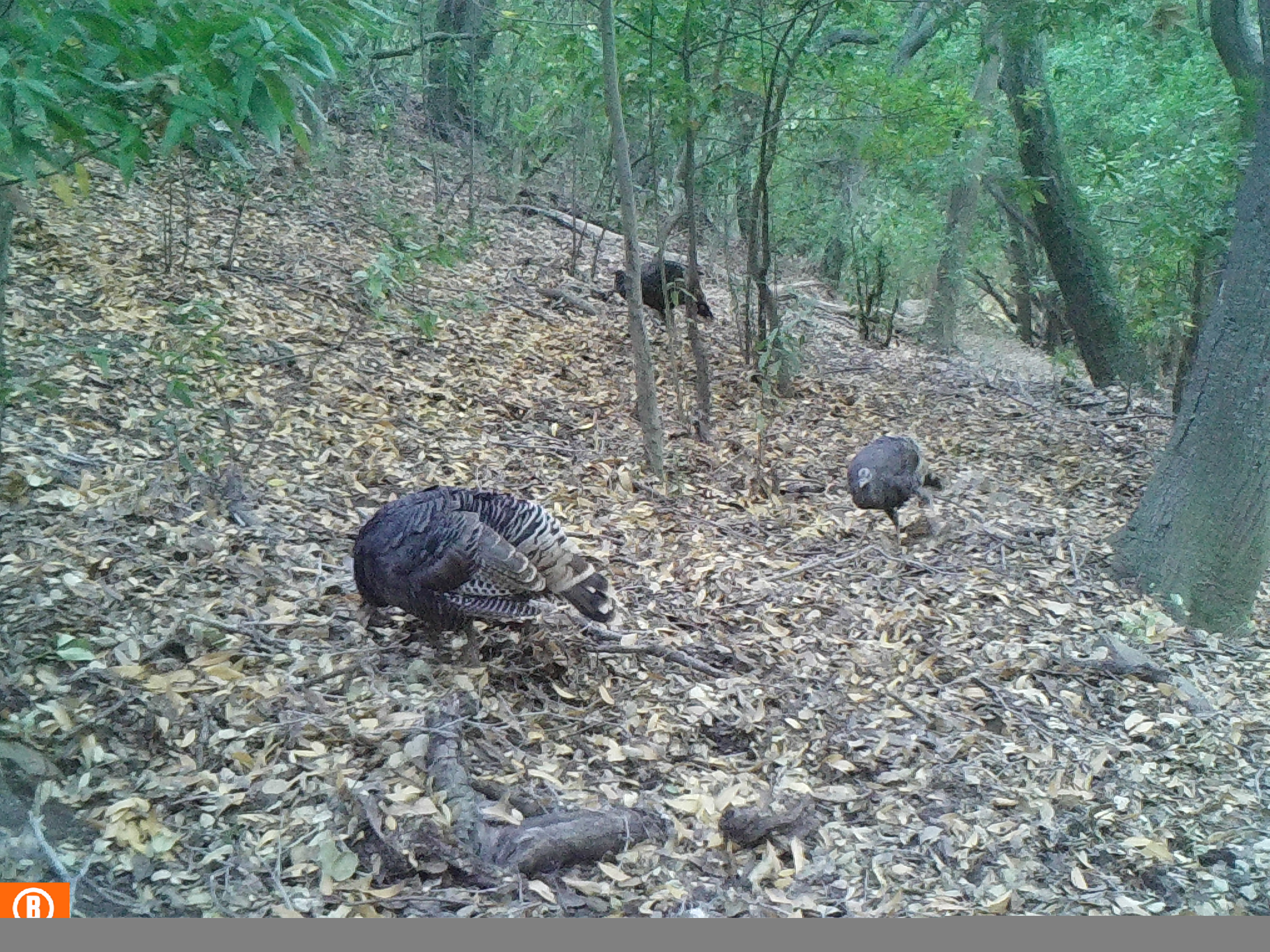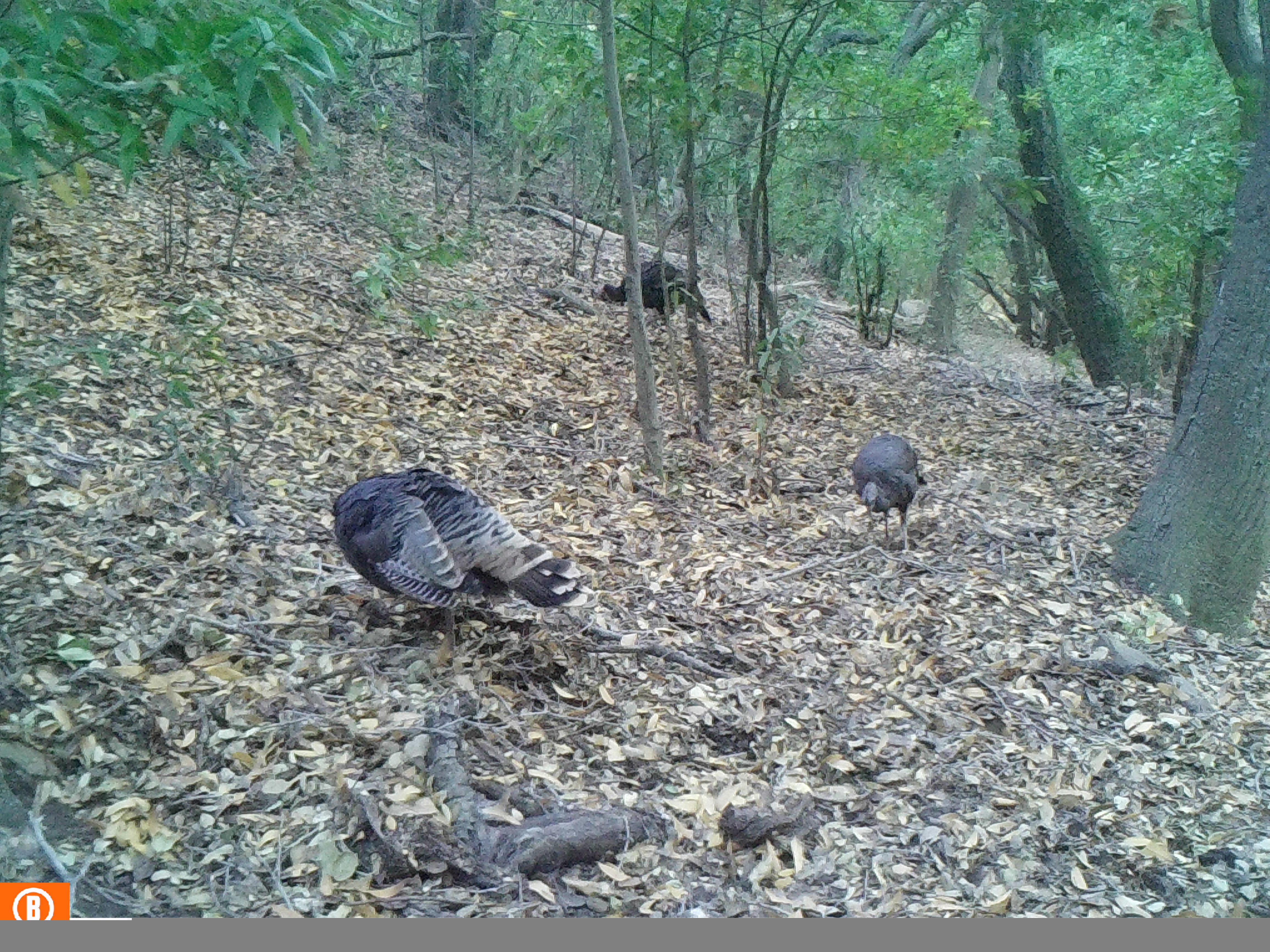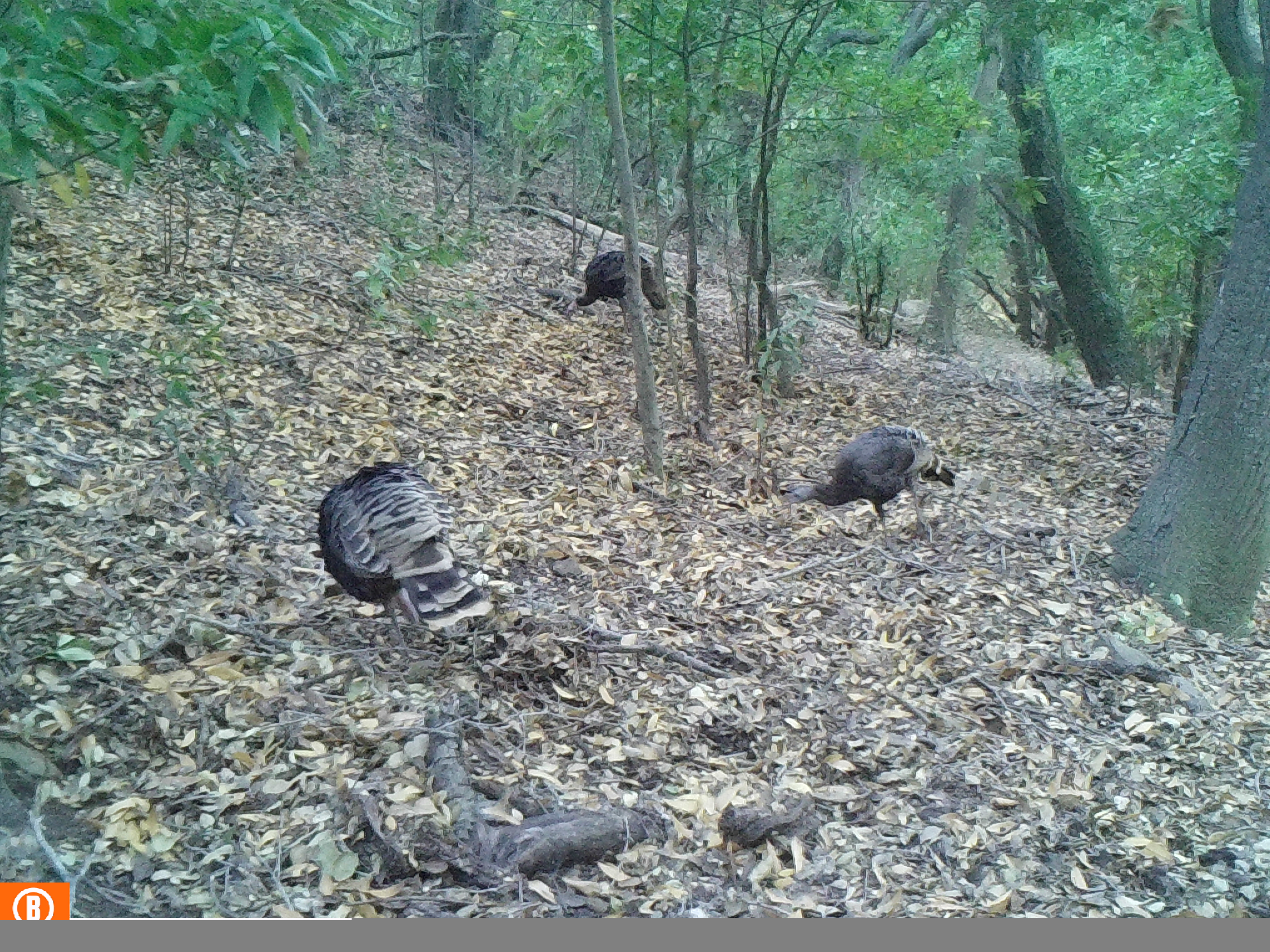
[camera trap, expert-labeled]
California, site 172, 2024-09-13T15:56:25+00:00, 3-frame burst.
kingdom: Animalia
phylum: Chordata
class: Aves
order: Galliformes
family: Phasianidae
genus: Meleagris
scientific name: Meleagris gallopavo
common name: turkey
Turkey (Meleagris gallopavo).